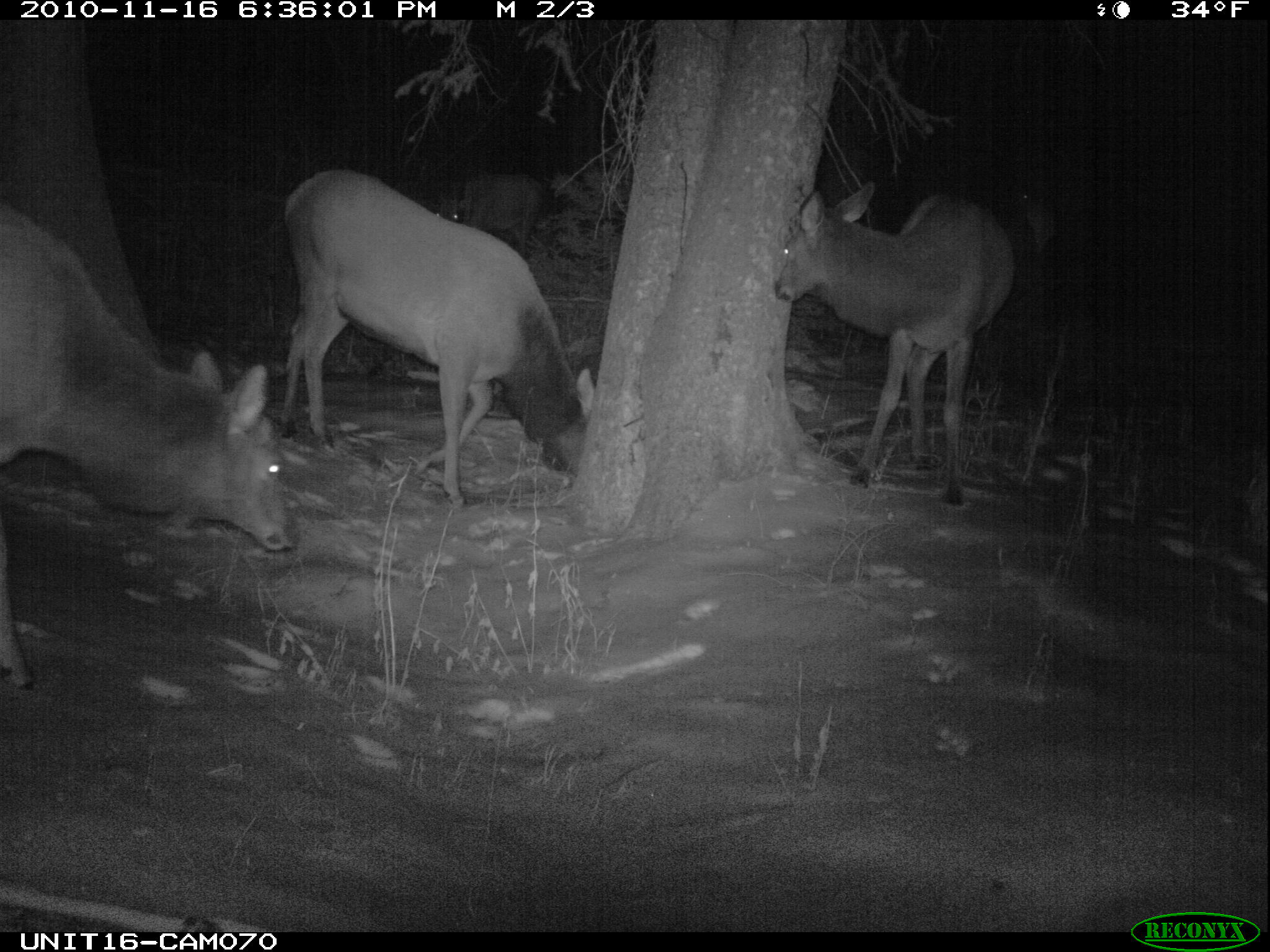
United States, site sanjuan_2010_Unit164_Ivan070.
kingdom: Animalia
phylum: Chordata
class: Mammalia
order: Artiodactyla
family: Cervidae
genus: Cervus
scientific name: Cervus elaphus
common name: red deer